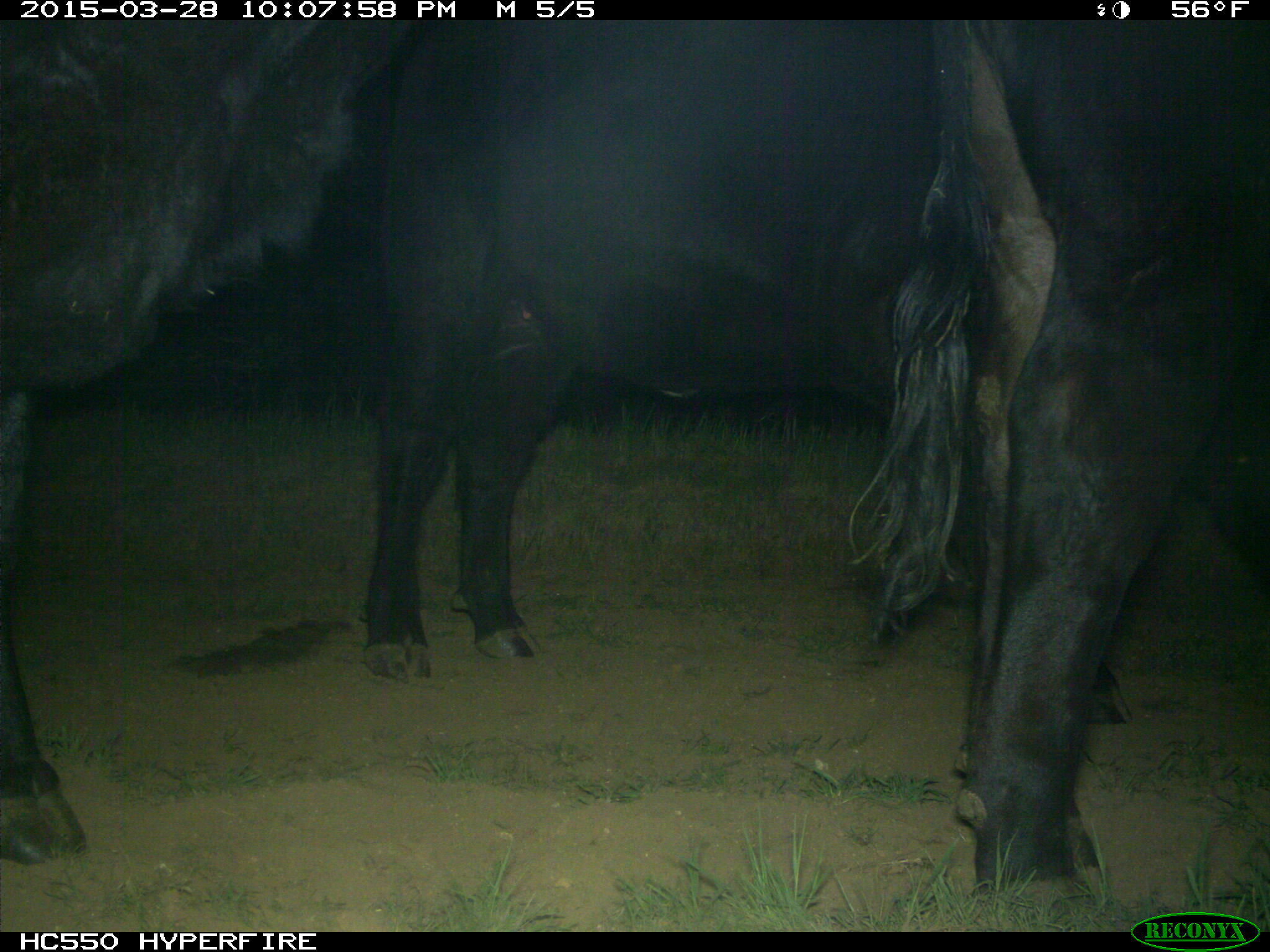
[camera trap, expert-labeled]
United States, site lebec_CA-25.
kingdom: Animalia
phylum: Chordata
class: Mammalia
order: Artiodactyla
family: Bovidae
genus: Bos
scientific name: Bos taurus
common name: domestic cow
Bos taurus (domestic cow).